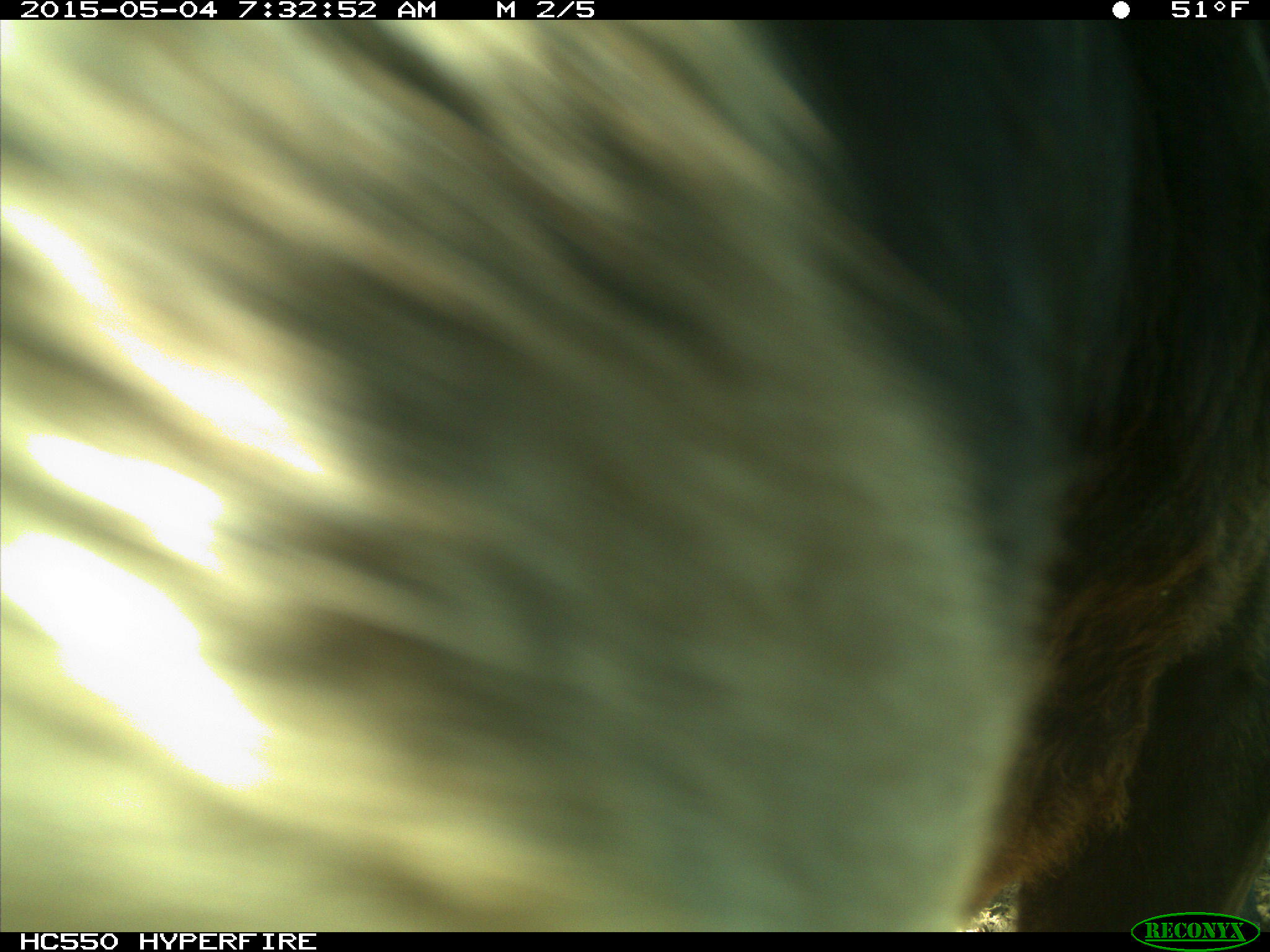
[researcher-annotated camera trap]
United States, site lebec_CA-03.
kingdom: Animalia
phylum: Chordata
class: Mammalia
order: Artiodactyla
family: Bovidae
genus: Bos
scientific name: Bos taurus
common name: domestic cow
Bos taurus (domestic cow).